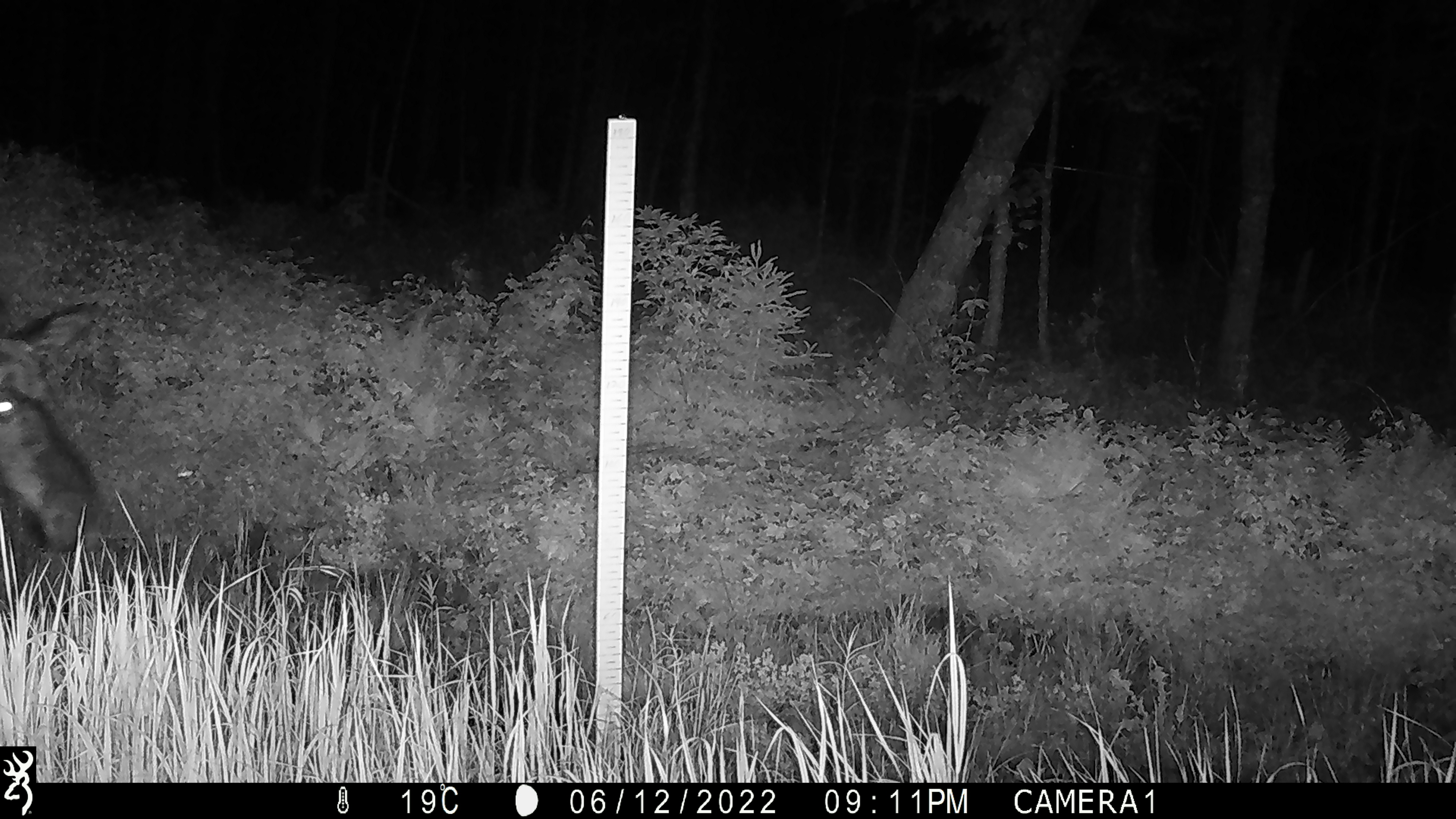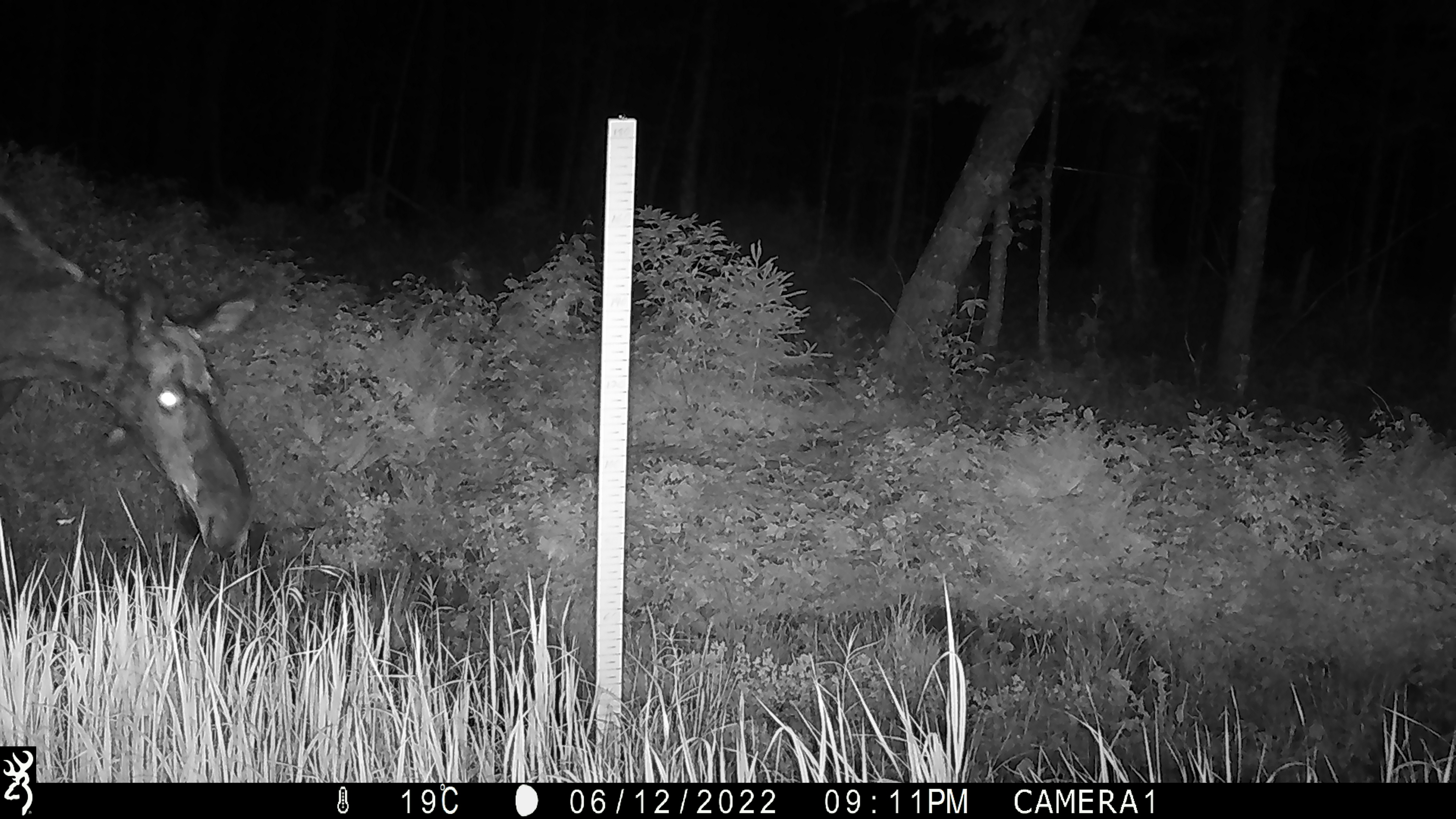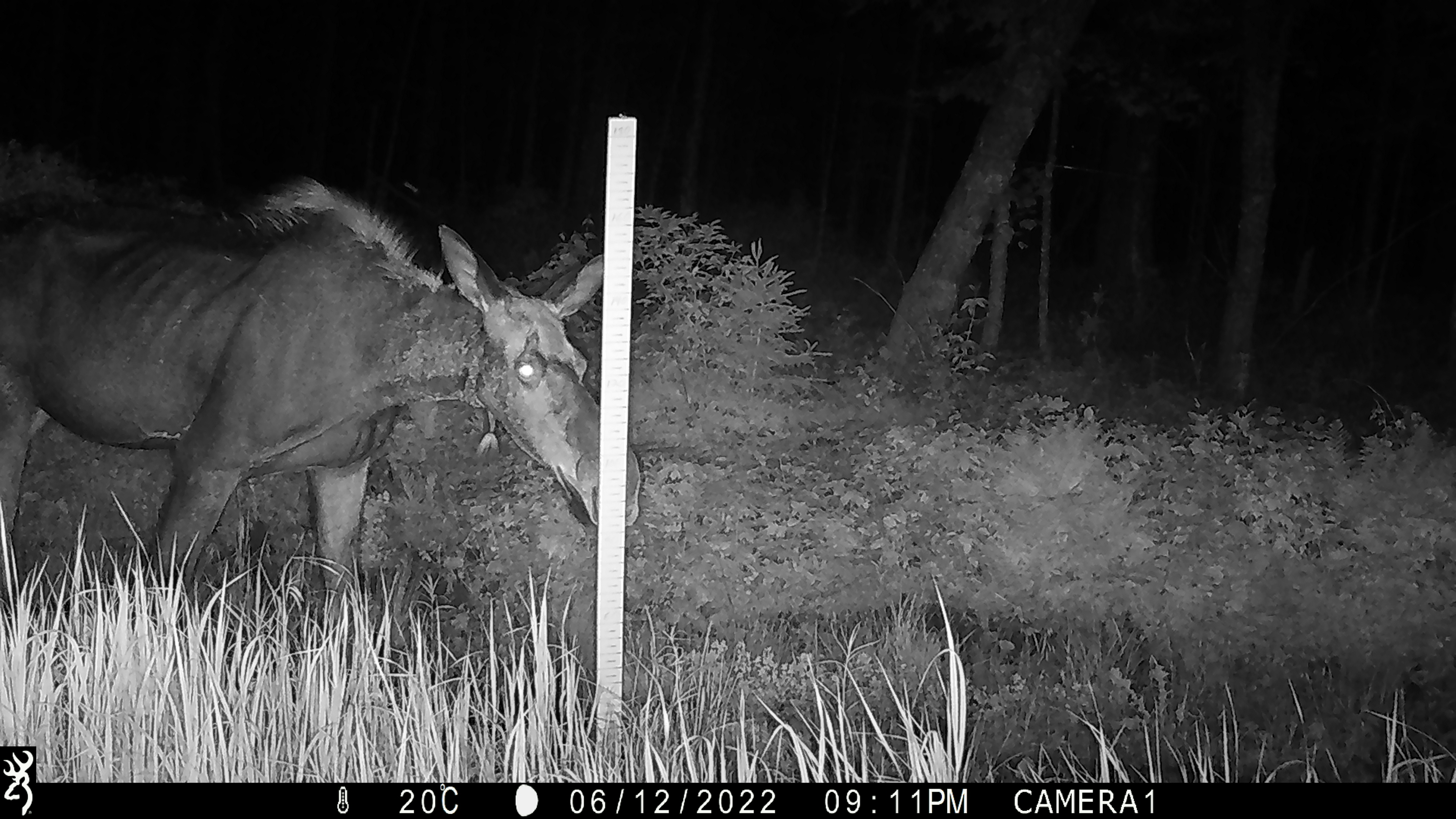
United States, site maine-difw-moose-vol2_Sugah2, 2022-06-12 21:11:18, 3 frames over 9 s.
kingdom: Animalia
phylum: Chordata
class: Mammalia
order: Artiodactyla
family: Cervidae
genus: Alces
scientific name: Alces alces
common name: moose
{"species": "moose (Alces alces)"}